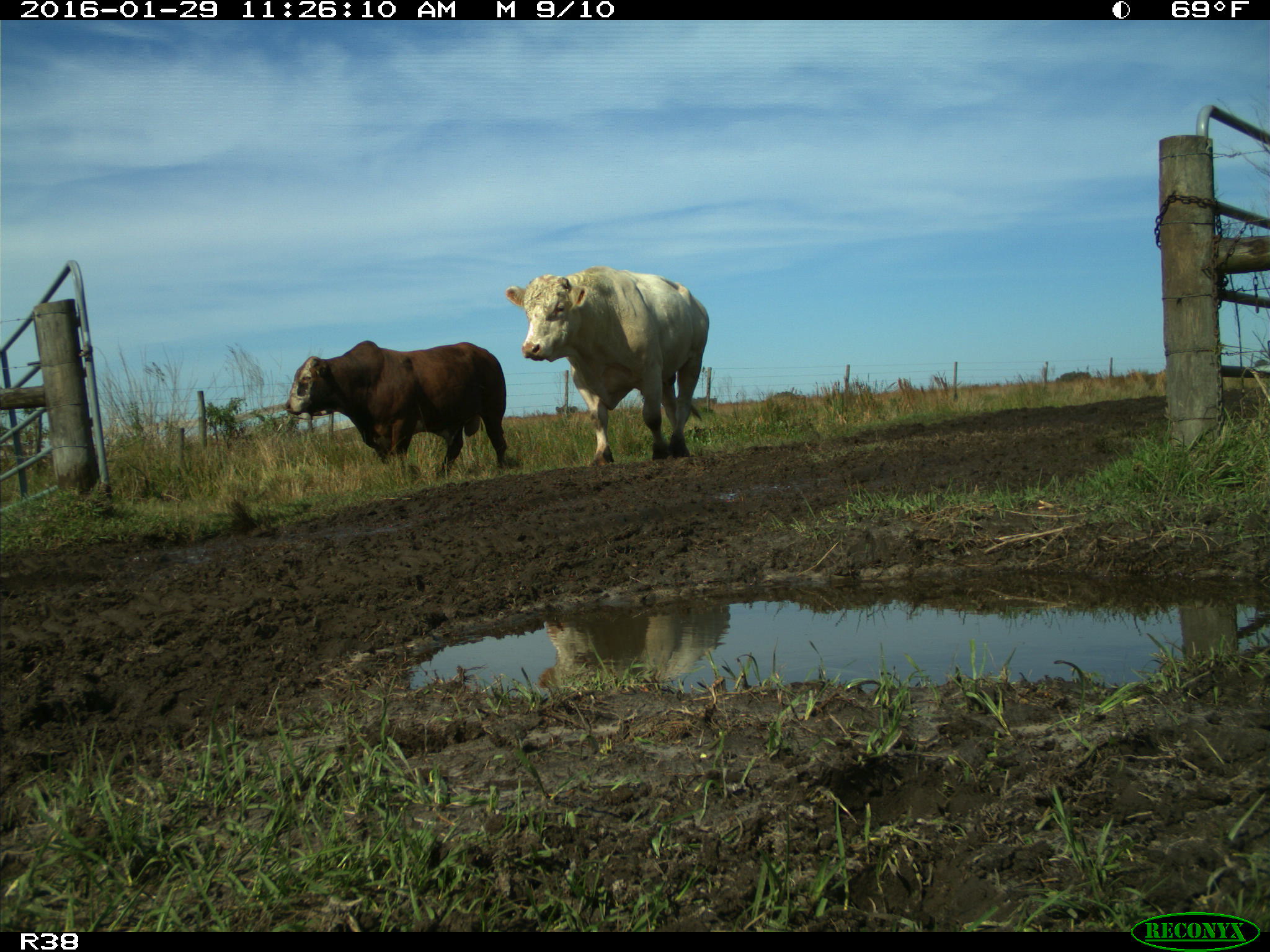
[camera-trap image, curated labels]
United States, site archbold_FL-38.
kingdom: Animalia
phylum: Chordata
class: Mammalia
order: Artiodactyla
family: Bovidae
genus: Bos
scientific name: Bos taurus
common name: domestic cow